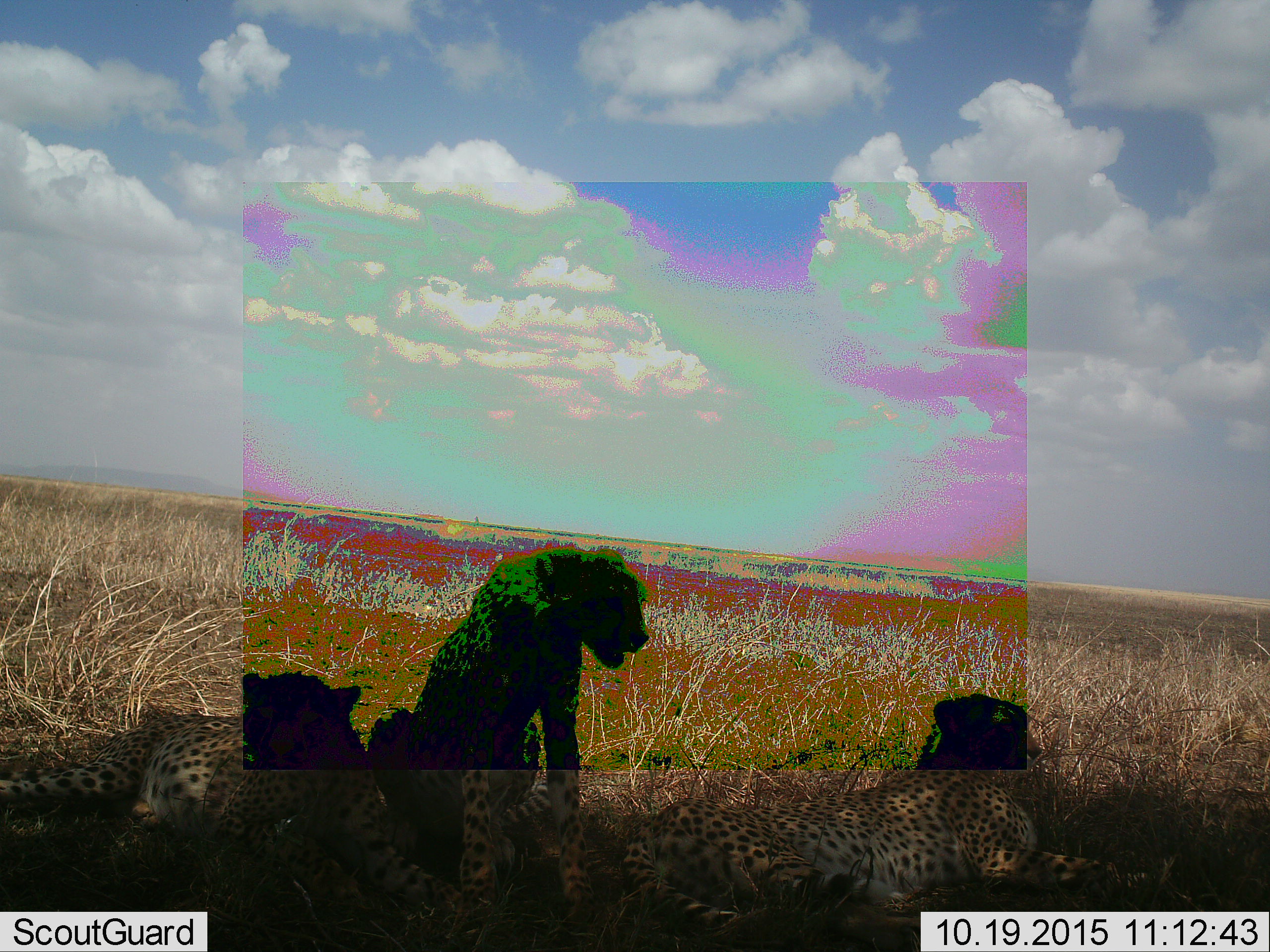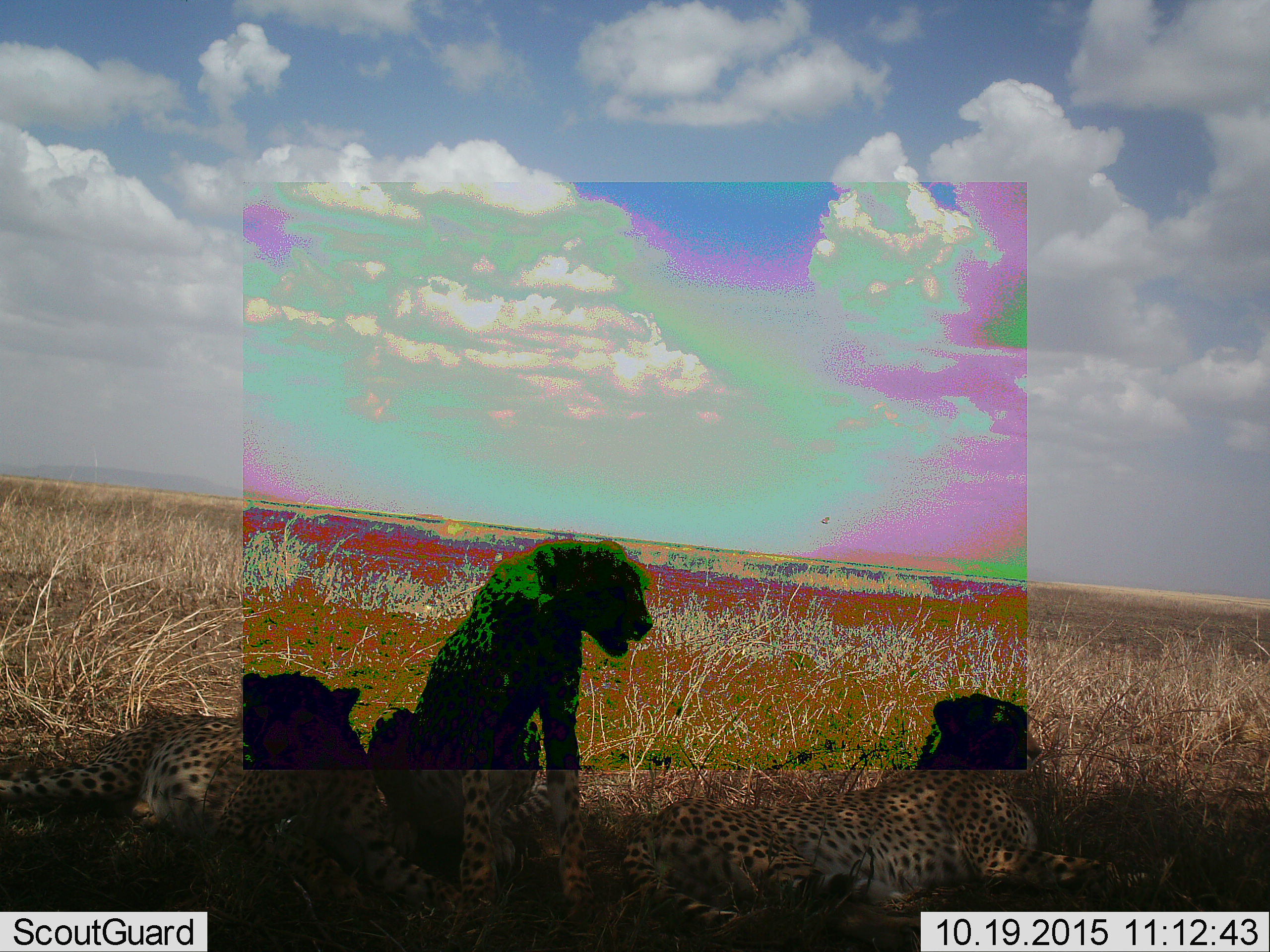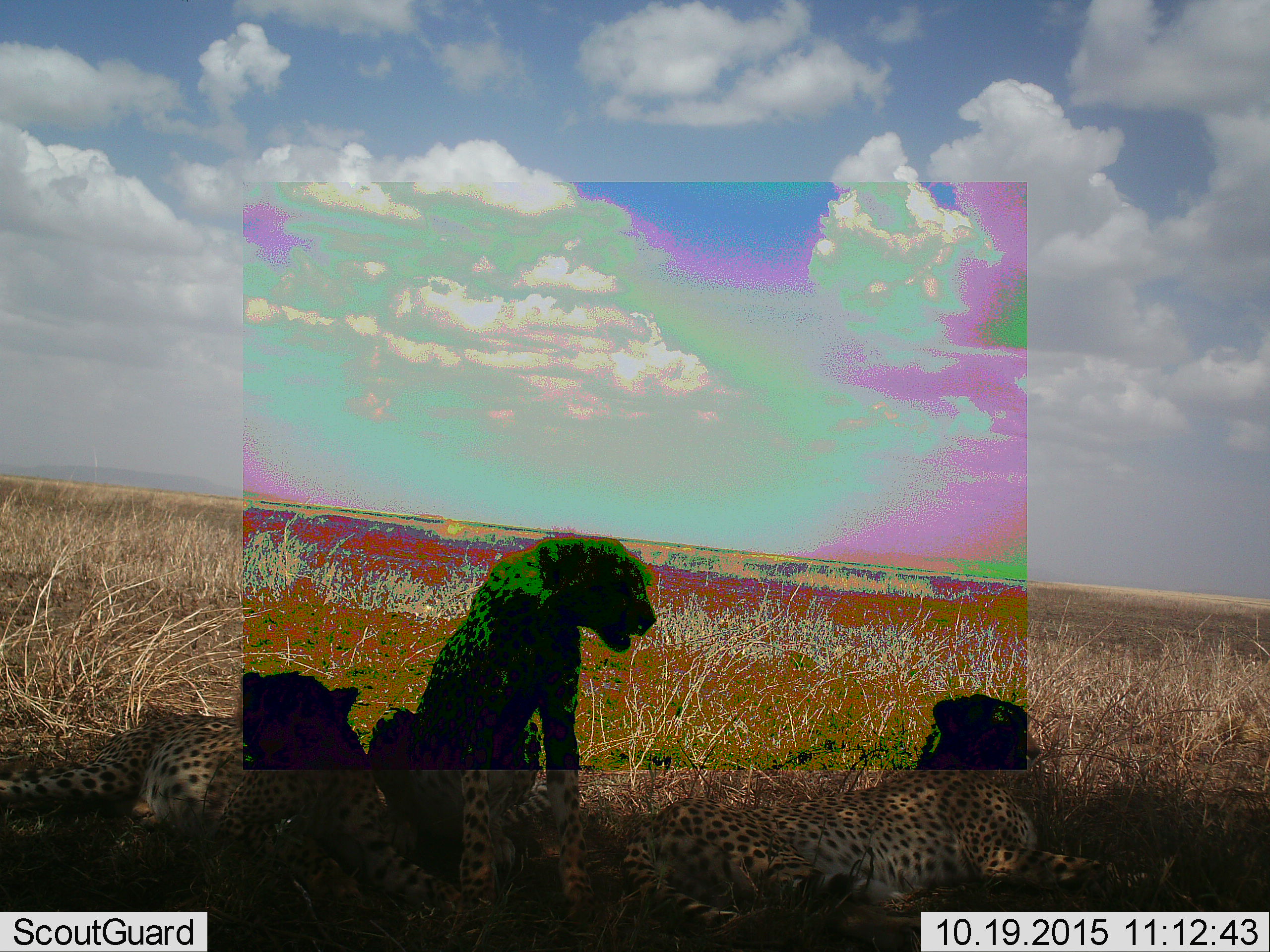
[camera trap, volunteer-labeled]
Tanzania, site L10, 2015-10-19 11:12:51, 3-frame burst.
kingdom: Animalia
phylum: Chordata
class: Mammalia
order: Carnivora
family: Felidae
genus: Acinonyx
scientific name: Acinonyx jubatus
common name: cheetah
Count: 3.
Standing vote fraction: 0%.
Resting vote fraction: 100%.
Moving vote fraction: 0%.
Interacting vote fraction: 0%.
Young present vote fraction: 20%.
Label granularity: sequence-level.